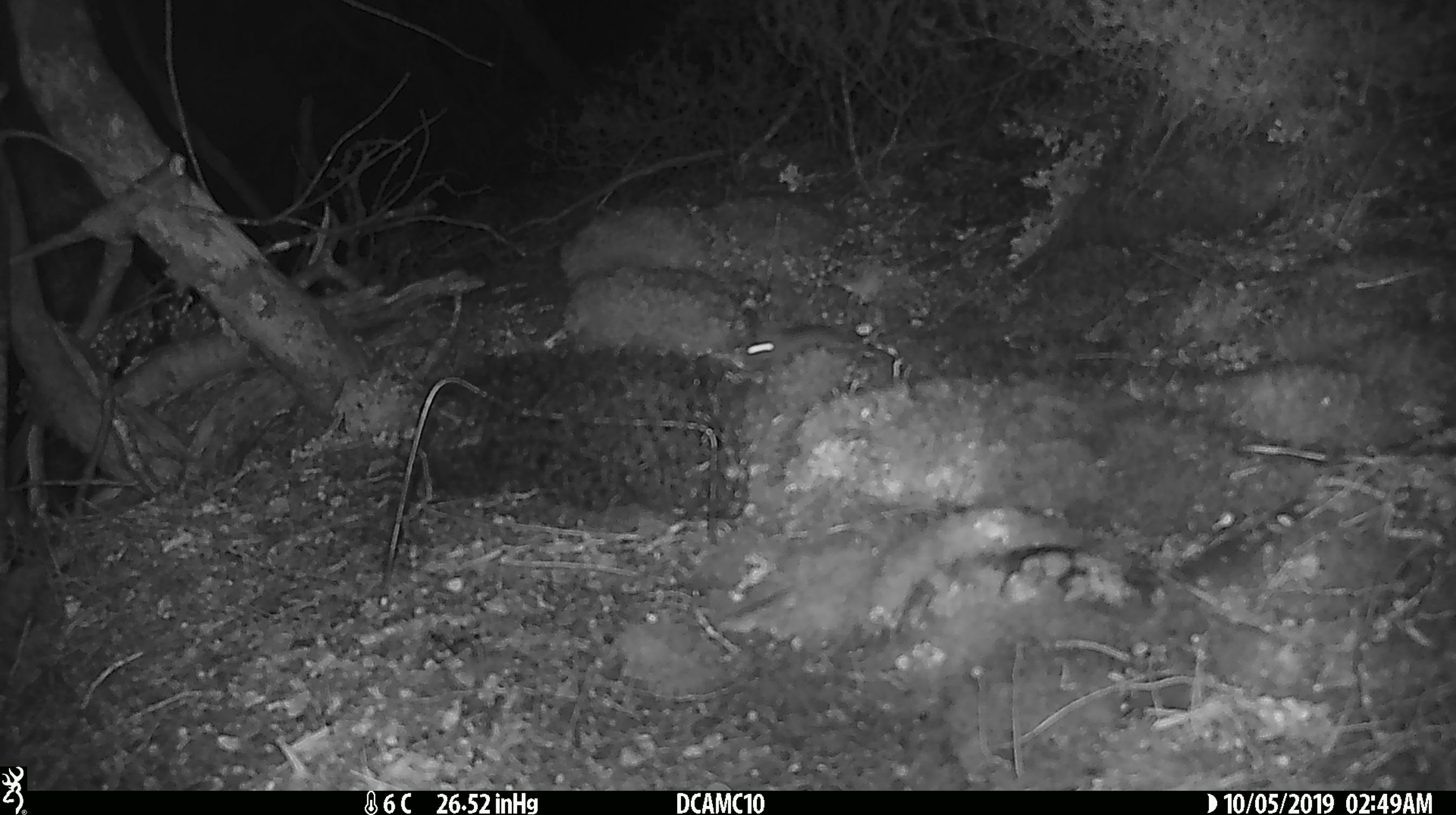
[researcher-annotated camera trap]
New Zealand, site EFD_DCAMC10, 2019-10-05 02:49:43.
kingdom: Animalia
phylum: Chordata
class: Mammalia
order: Rodentia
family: Muridae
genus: Mus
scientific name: Mus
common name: mouse